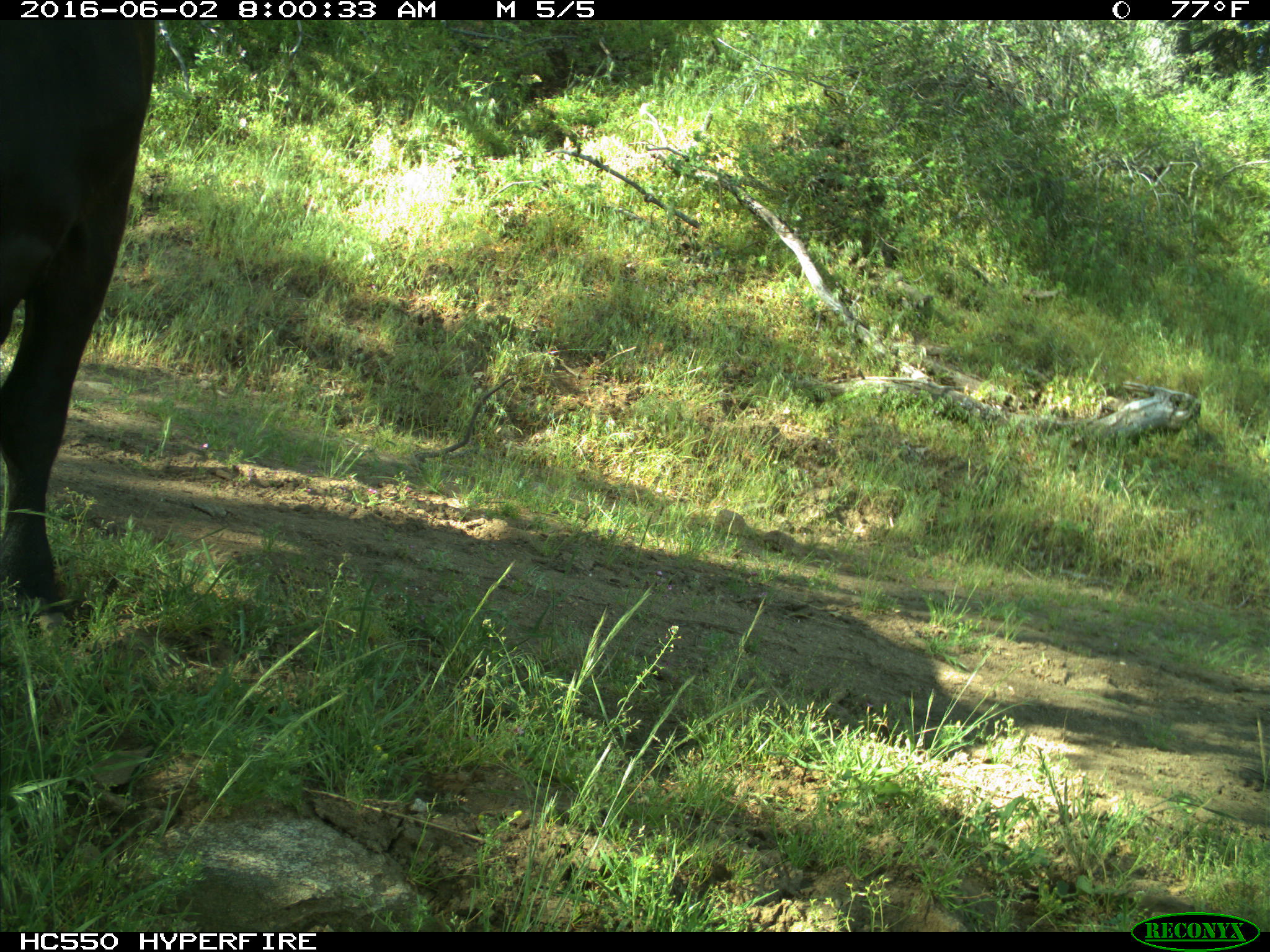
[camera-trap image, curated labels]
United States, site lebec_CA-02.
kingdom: Animalia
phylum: Chordata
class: Mammalia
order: Artiodactyla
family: Bovidae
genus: Bos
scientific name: Bos taurus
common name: domestic cow